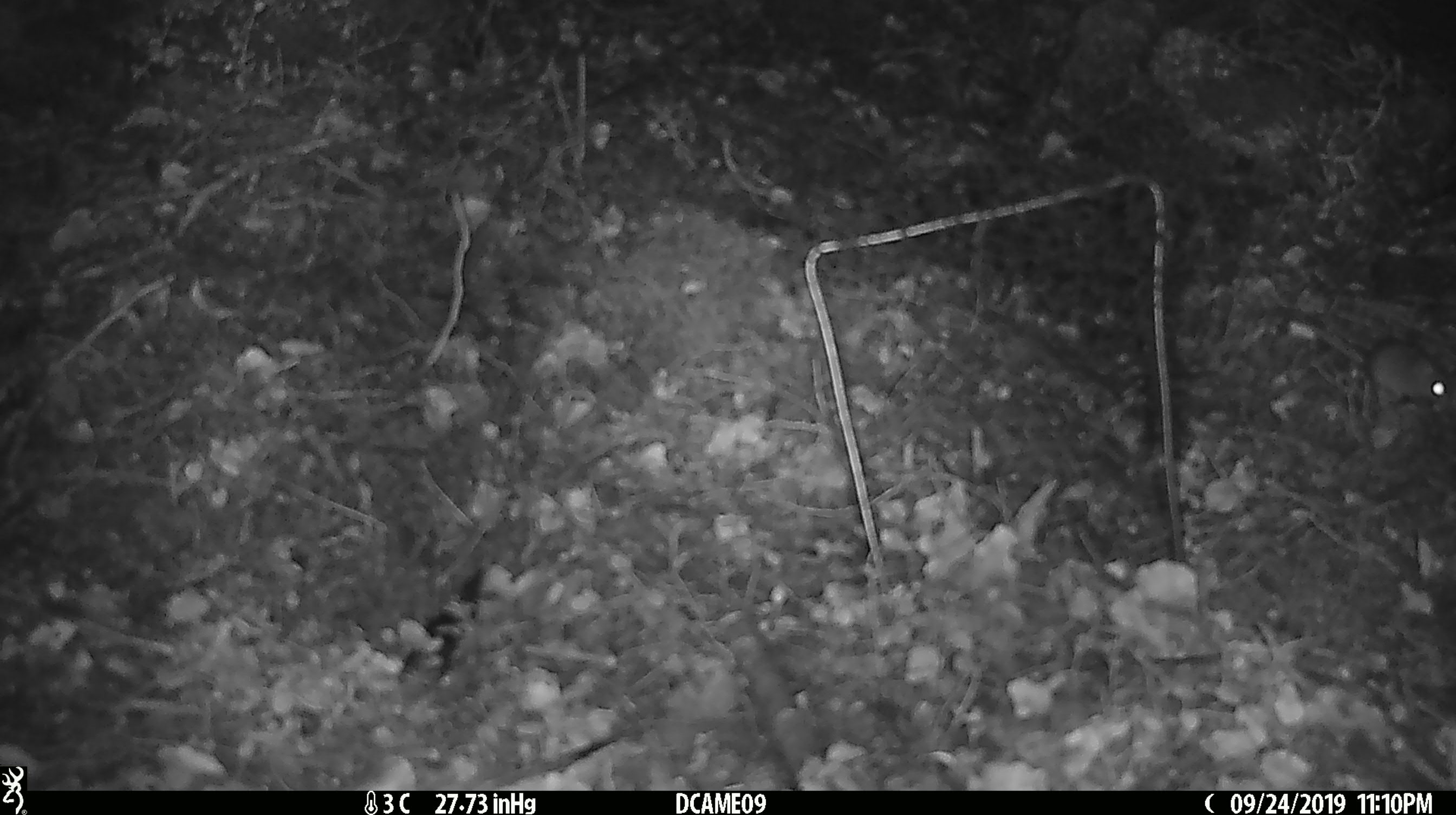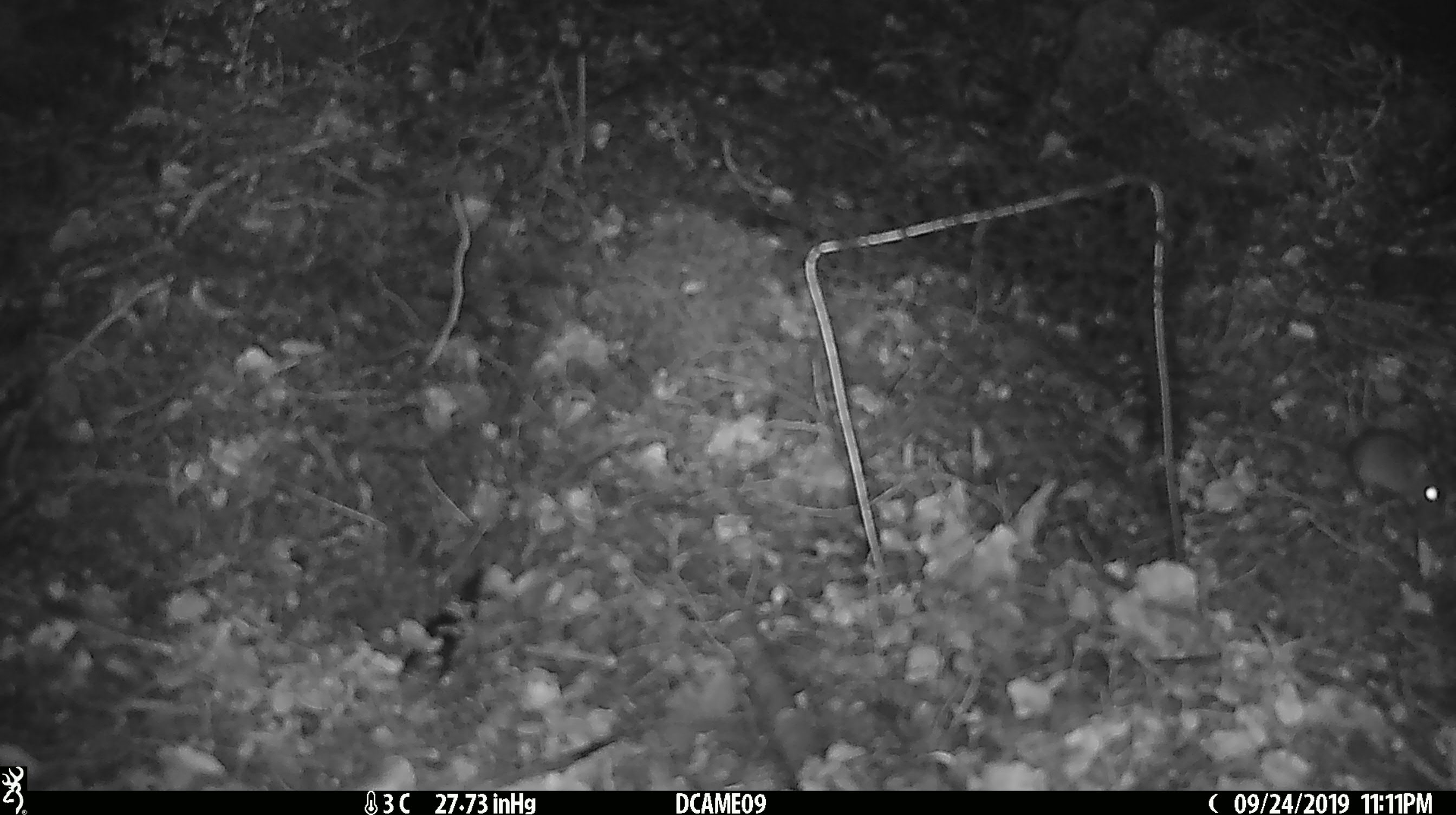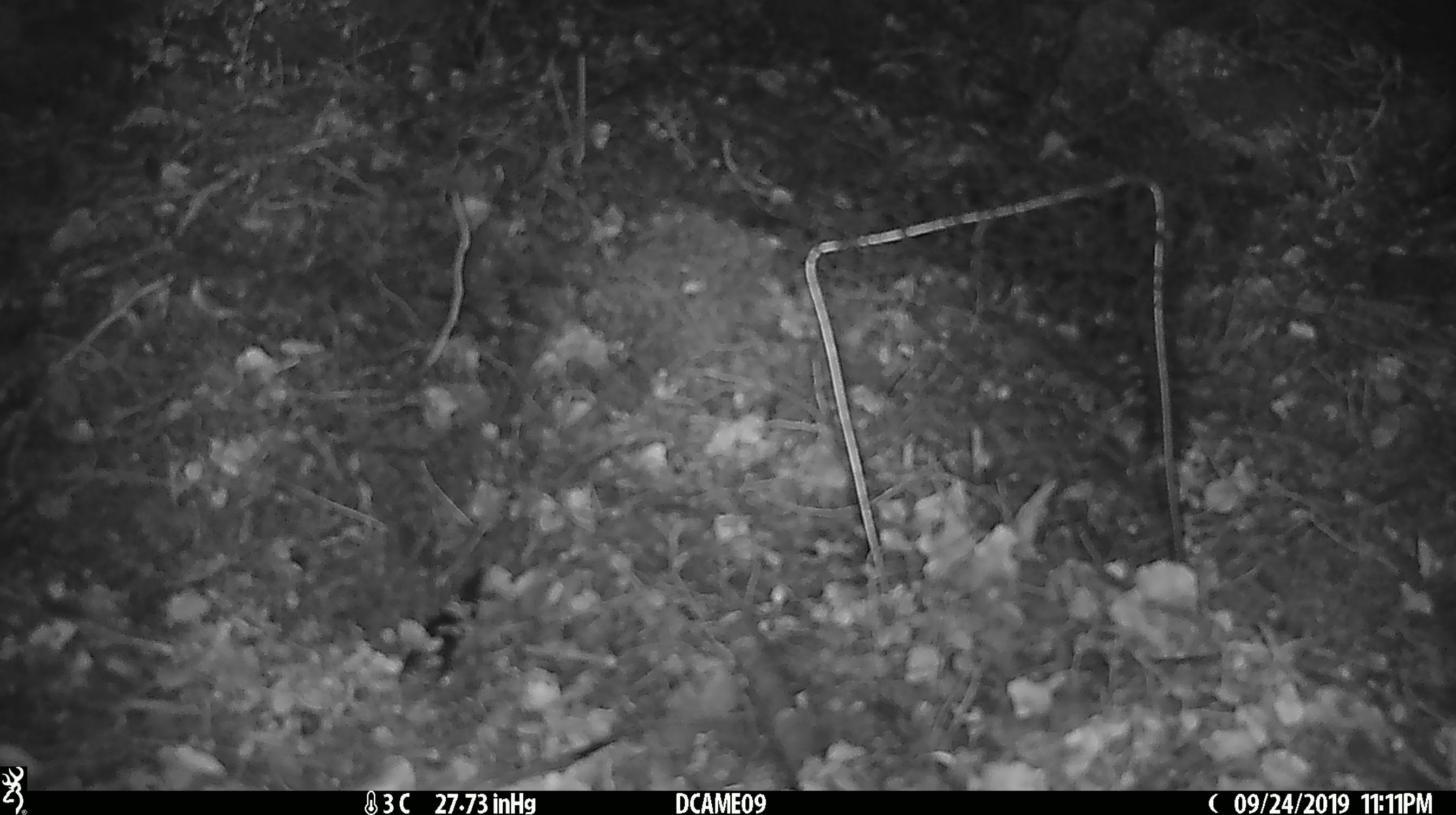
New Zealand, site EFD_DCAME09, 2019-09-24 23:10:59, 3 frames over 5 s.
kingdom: Animalia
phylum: Chordata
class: Mammalia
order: Rodentia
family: Muridae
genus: Mus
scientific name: Mus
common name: mouse